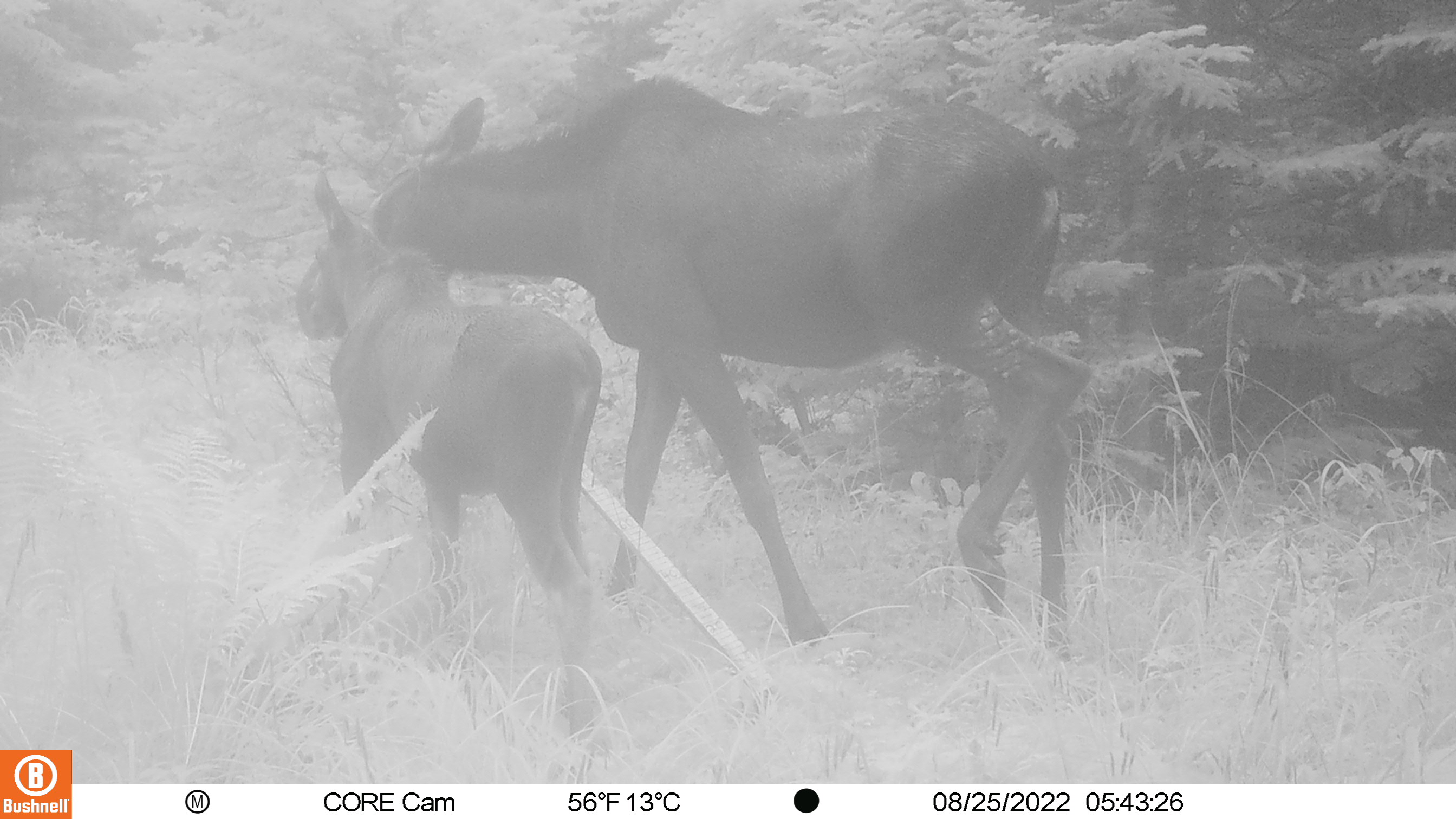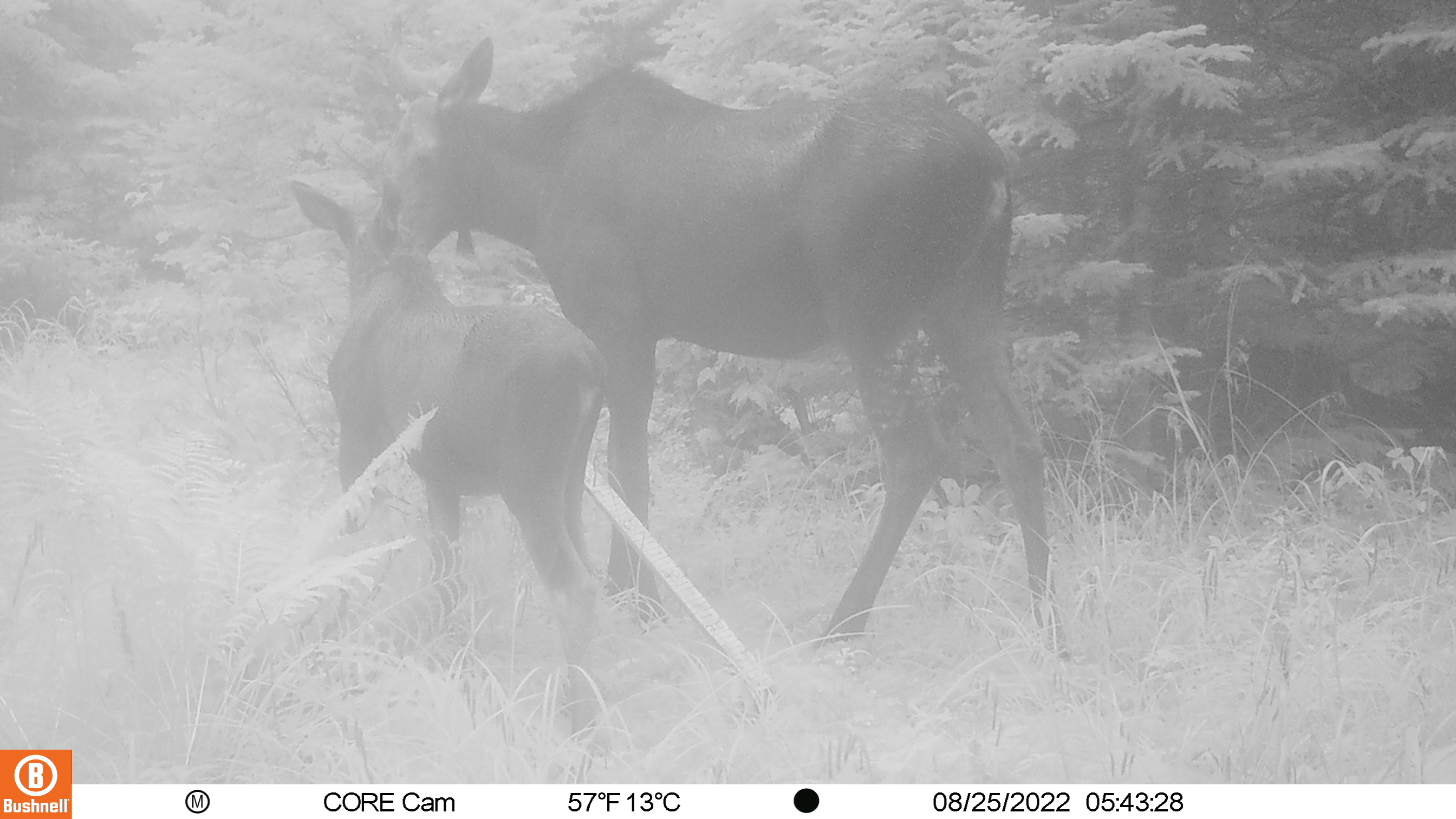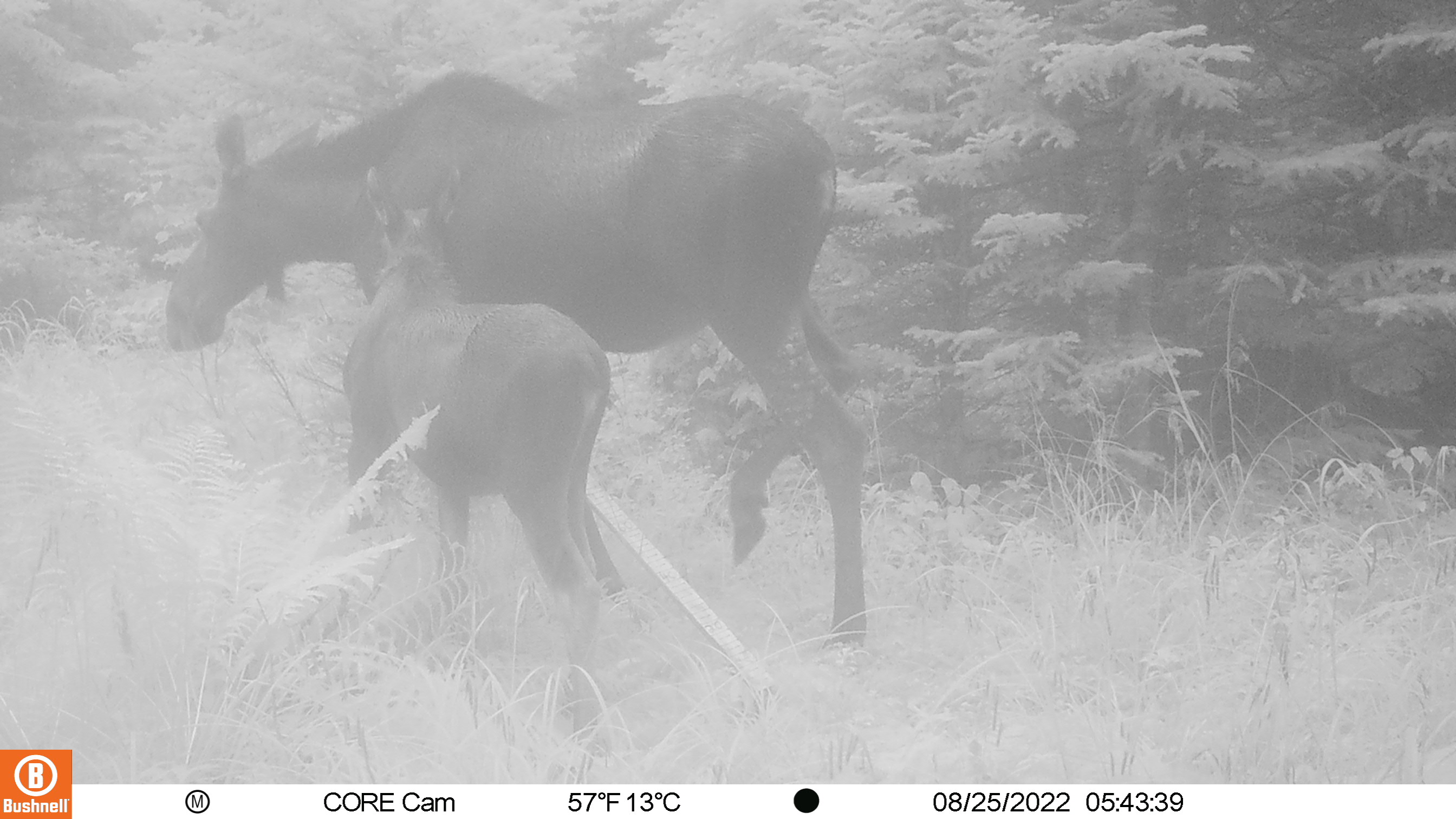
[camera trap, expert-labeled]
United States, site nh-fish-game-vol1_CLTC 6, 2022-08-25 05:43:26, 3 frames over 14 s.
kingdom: Animalia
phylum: Chordata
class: Mammalia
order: Artiodactyla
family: Cervidae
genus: Alces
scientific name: Alces alces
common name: moose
Moose (Alces alces).